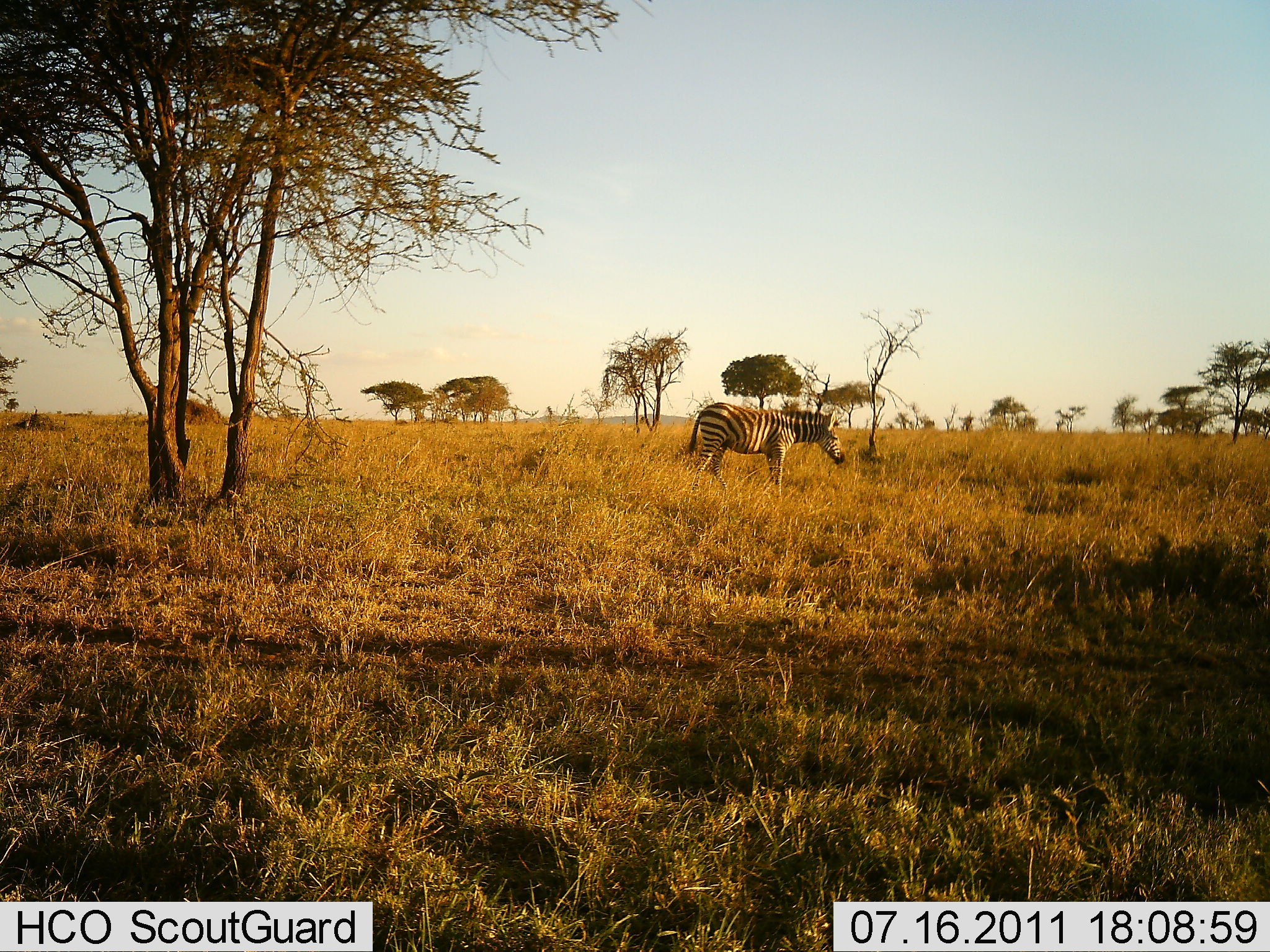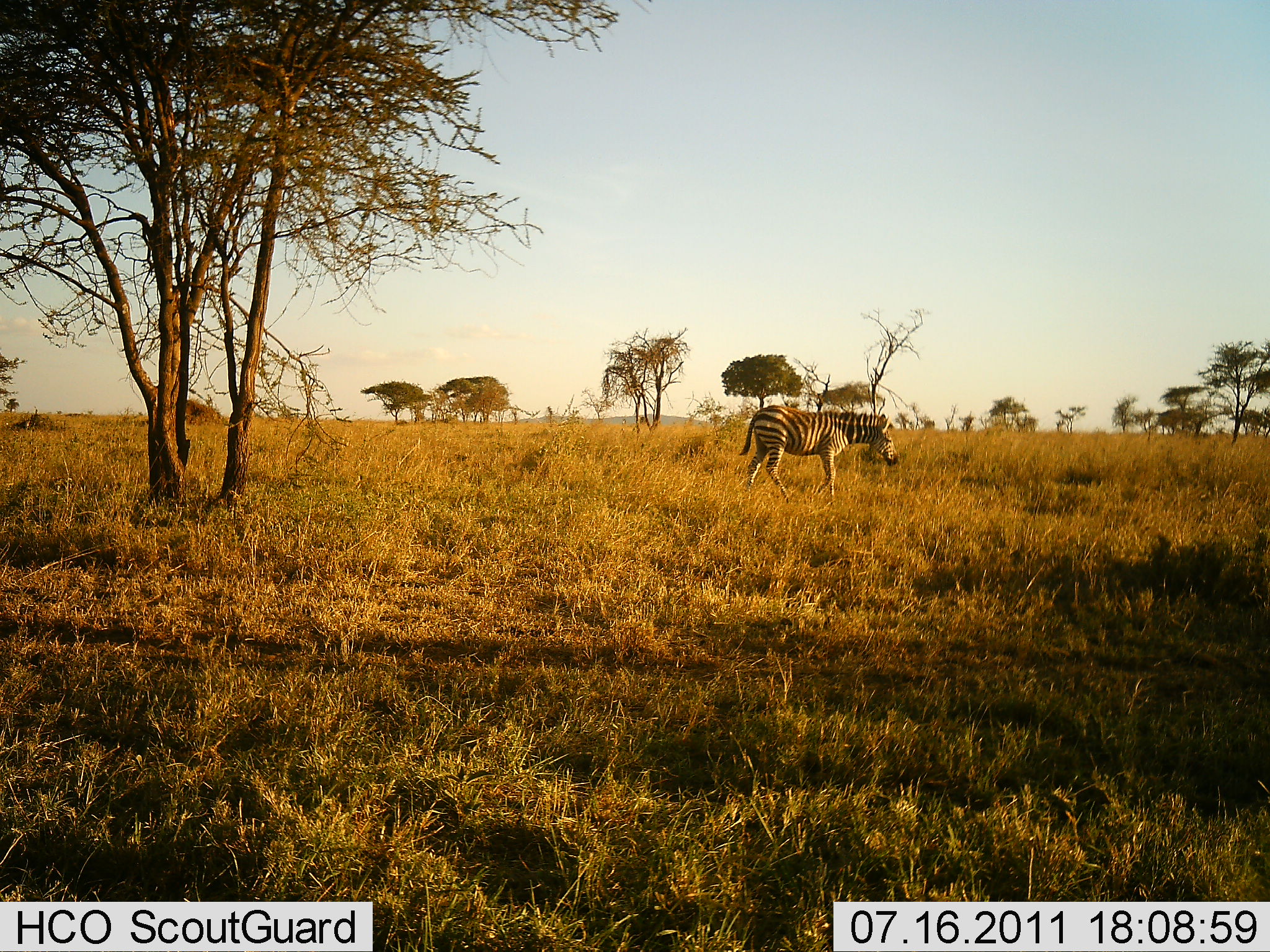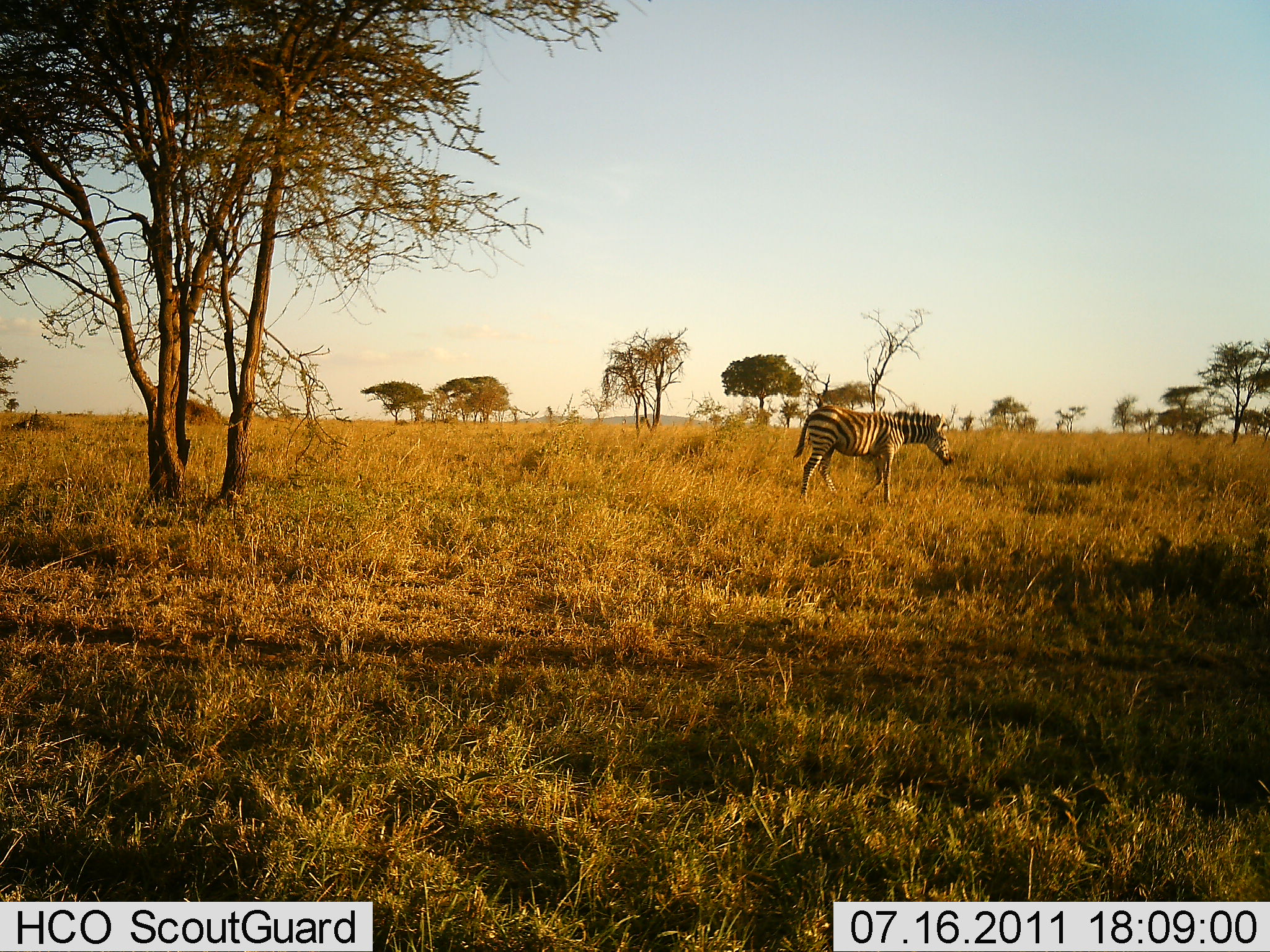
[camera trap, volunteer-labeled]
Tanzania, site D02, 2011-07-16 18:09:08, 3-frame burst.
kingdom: Animalia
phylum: Chordata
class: Mammalia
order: Perissodactyla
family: Equidae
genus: Equus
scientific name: Equus quagga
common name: plains zebra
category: zebra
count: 1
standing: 8%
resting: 0%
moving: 92%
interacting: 0%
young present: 0%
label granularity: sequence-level